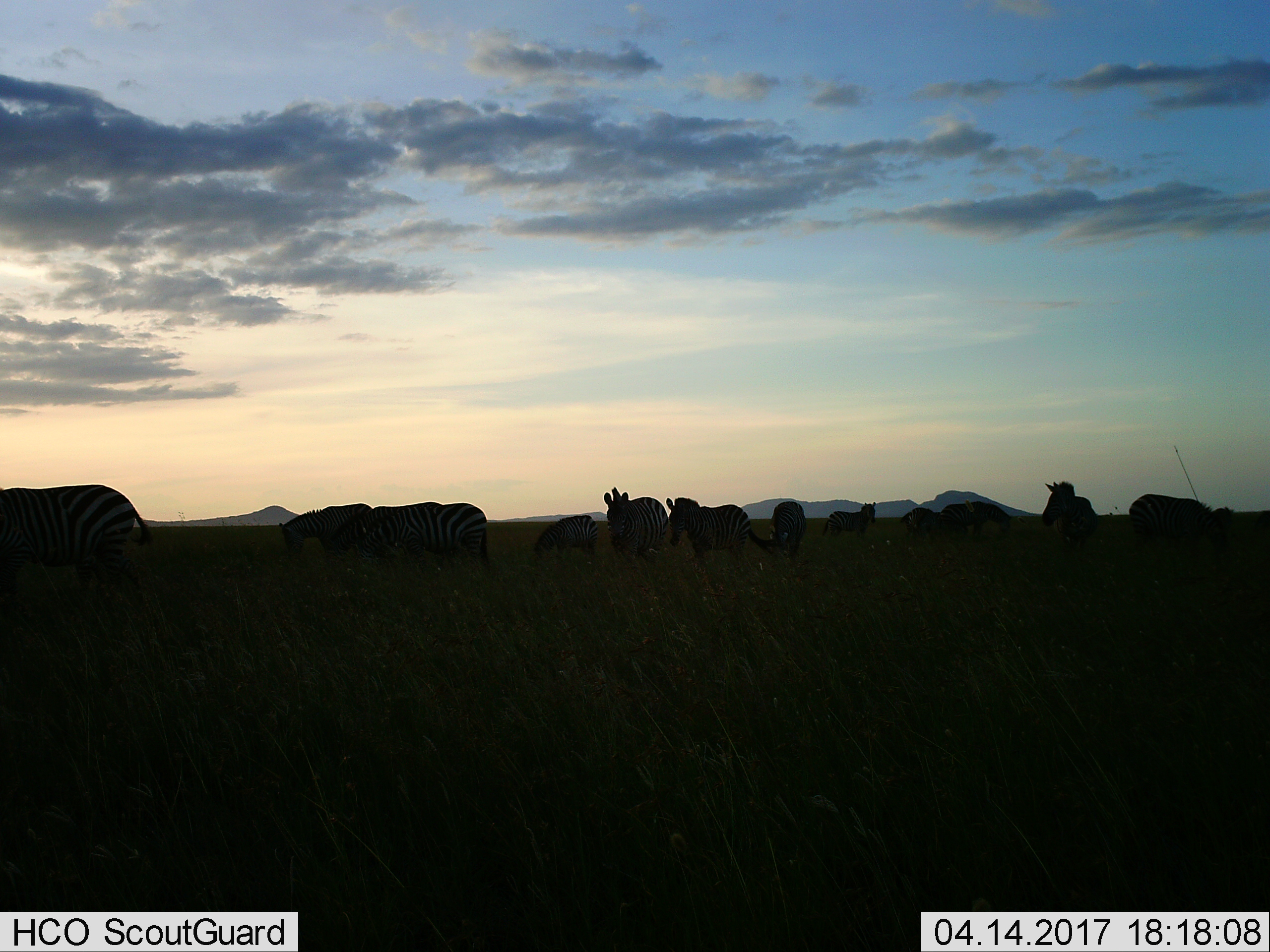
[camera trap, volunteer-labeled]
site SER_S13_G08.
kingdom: Animalia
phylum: Chordata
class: Mammalia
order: Perissodactyla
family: Equidae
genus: Equus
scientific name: Equus quagga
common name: plains zebra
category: zebraplains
Zebraplains (plains zebra) (Equus quagga), count 11-50. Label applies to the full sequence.